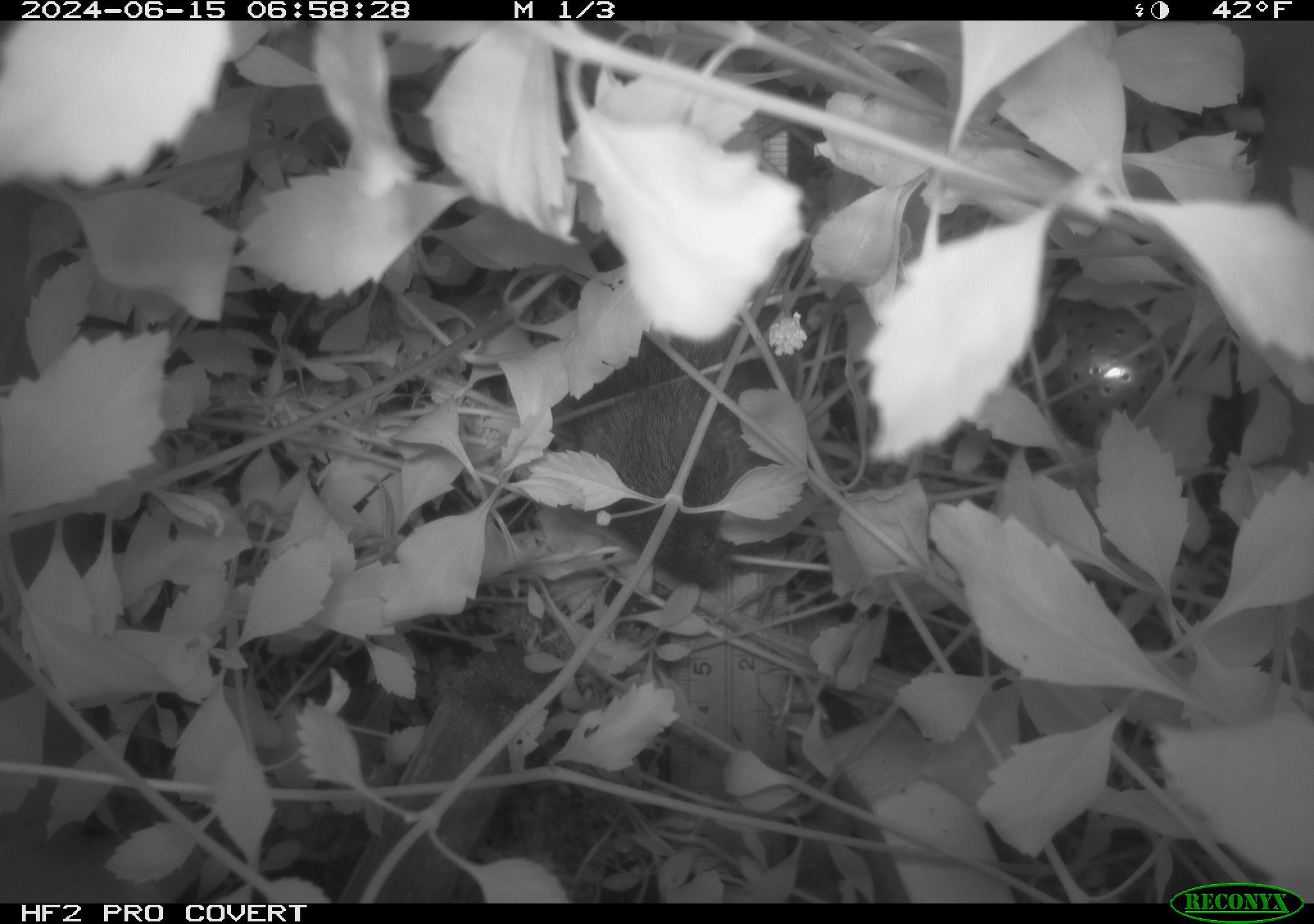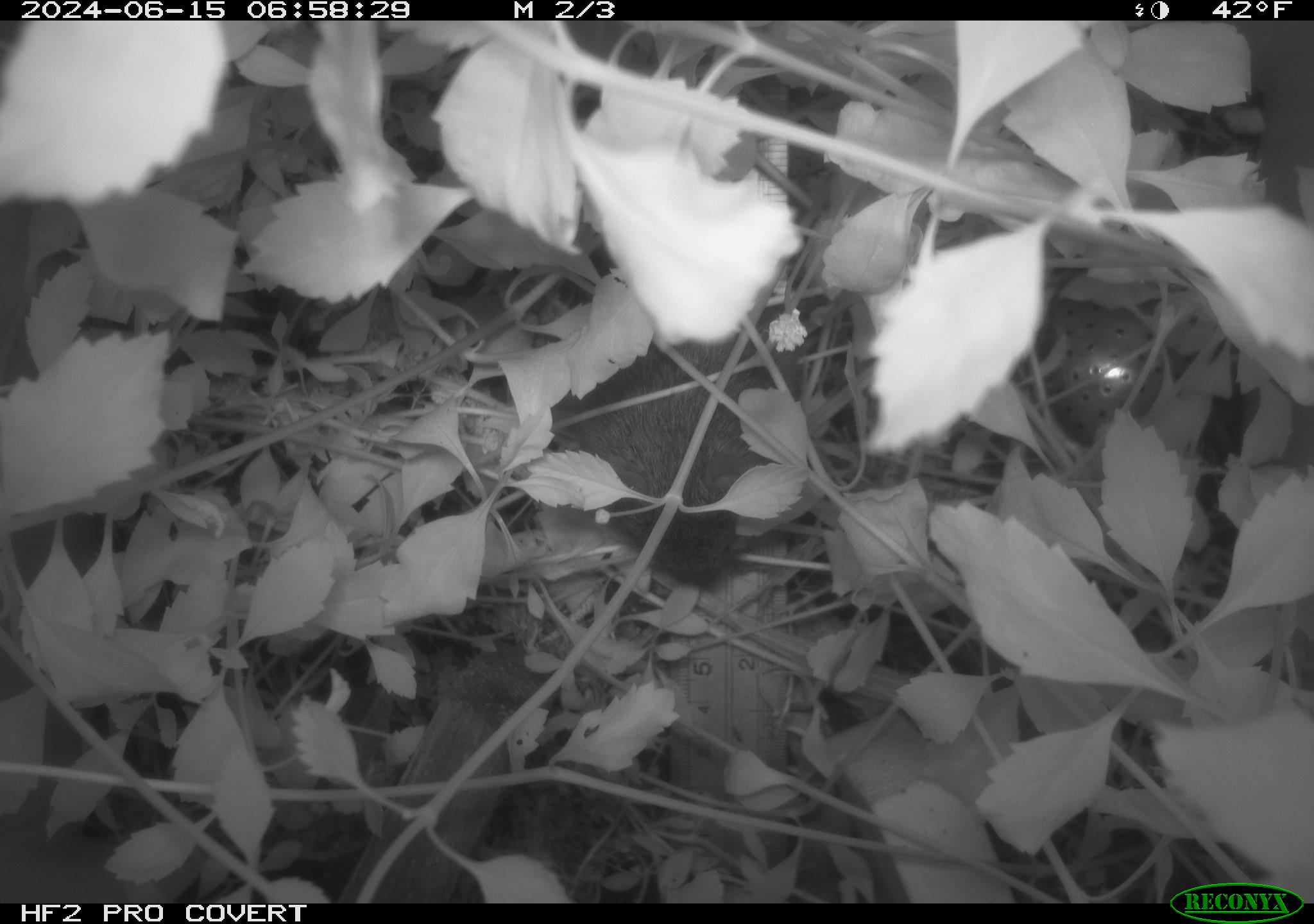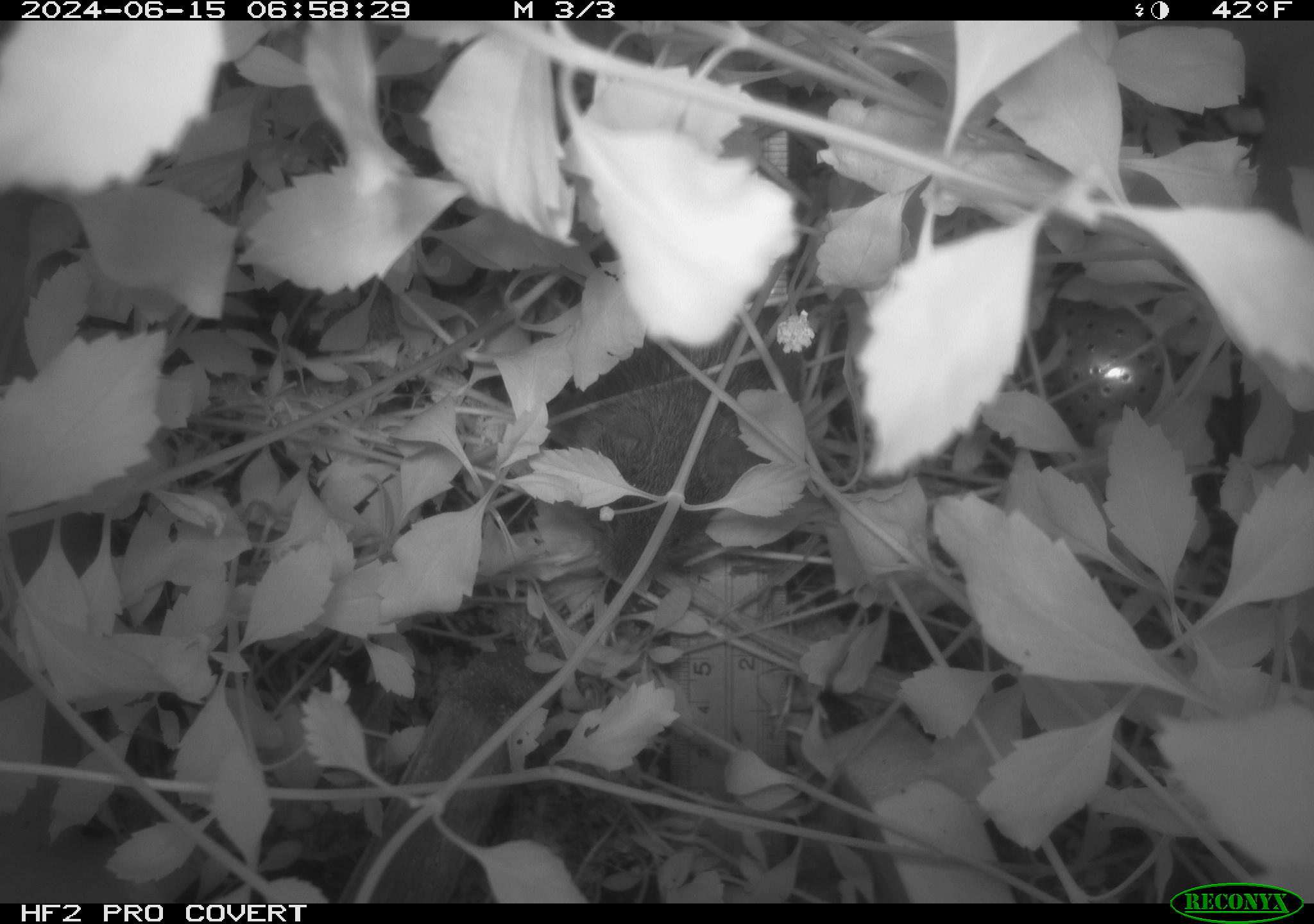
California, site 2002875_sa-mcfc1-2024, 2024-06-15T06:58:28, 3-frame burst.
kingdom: Animalia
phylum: Chordata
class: Mammalia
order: Rodentia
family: Cricetidae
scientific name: Arvicolinae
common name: voles, lemmings, and muskrats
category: arvicolinae subfamily